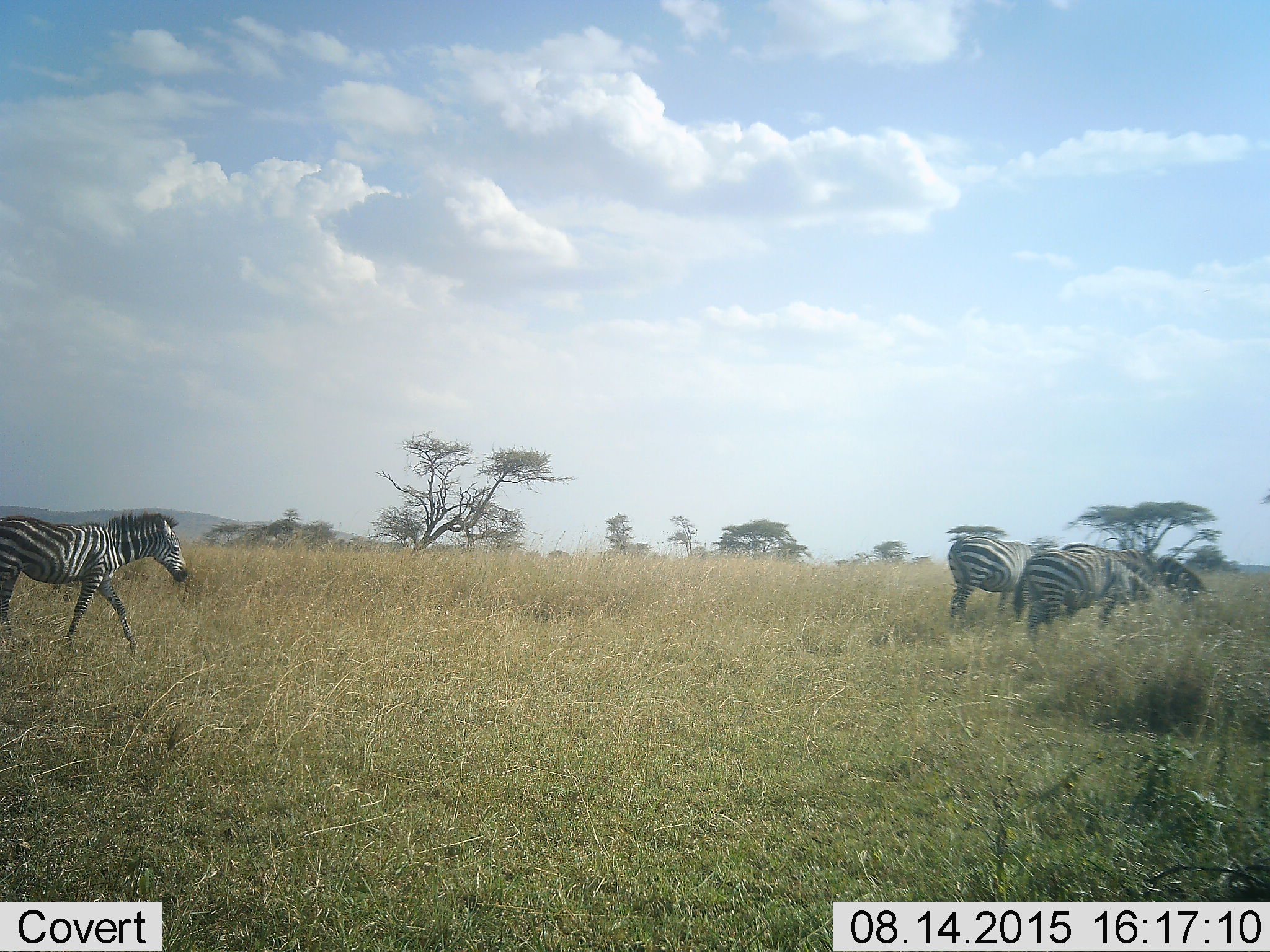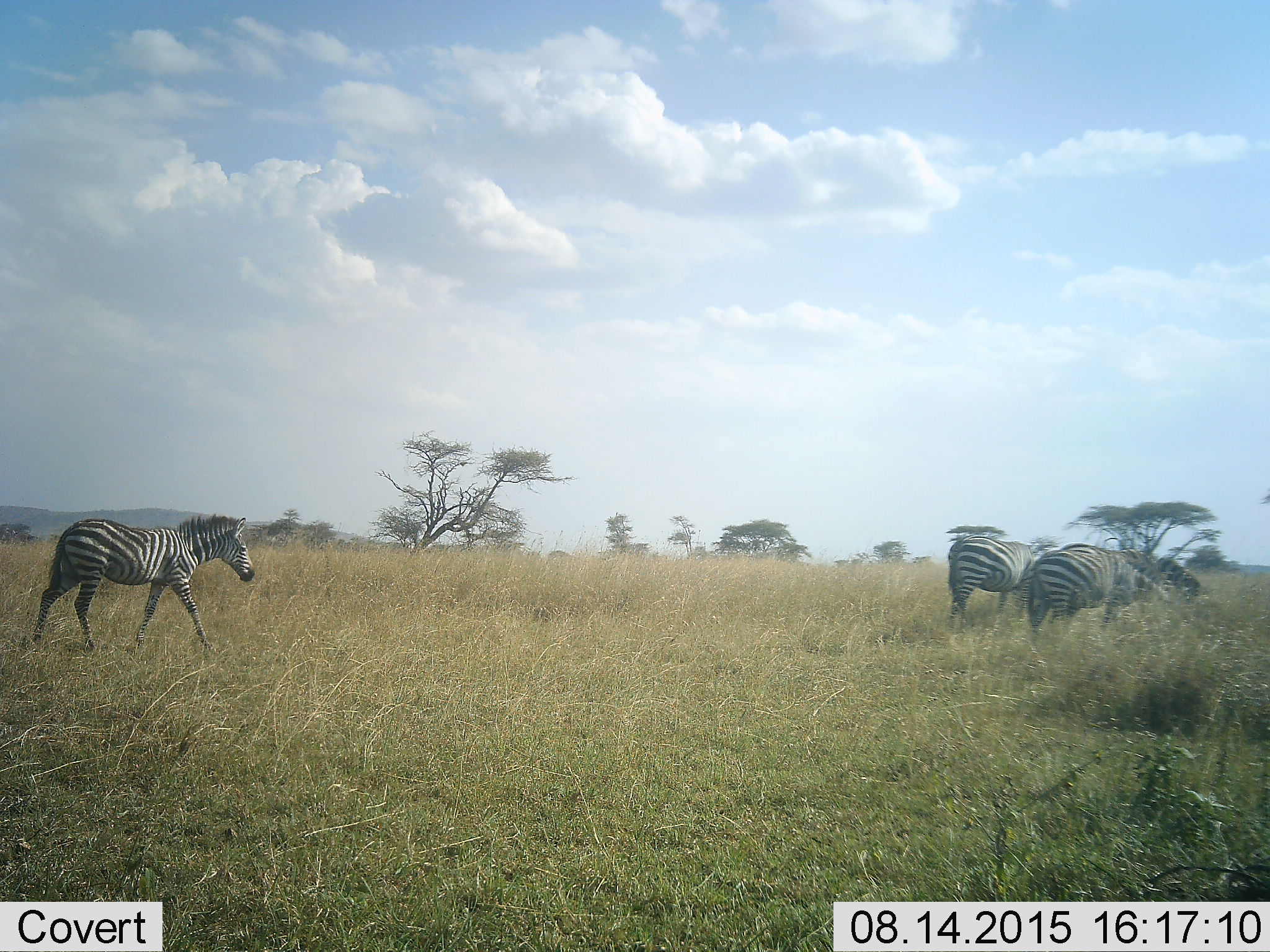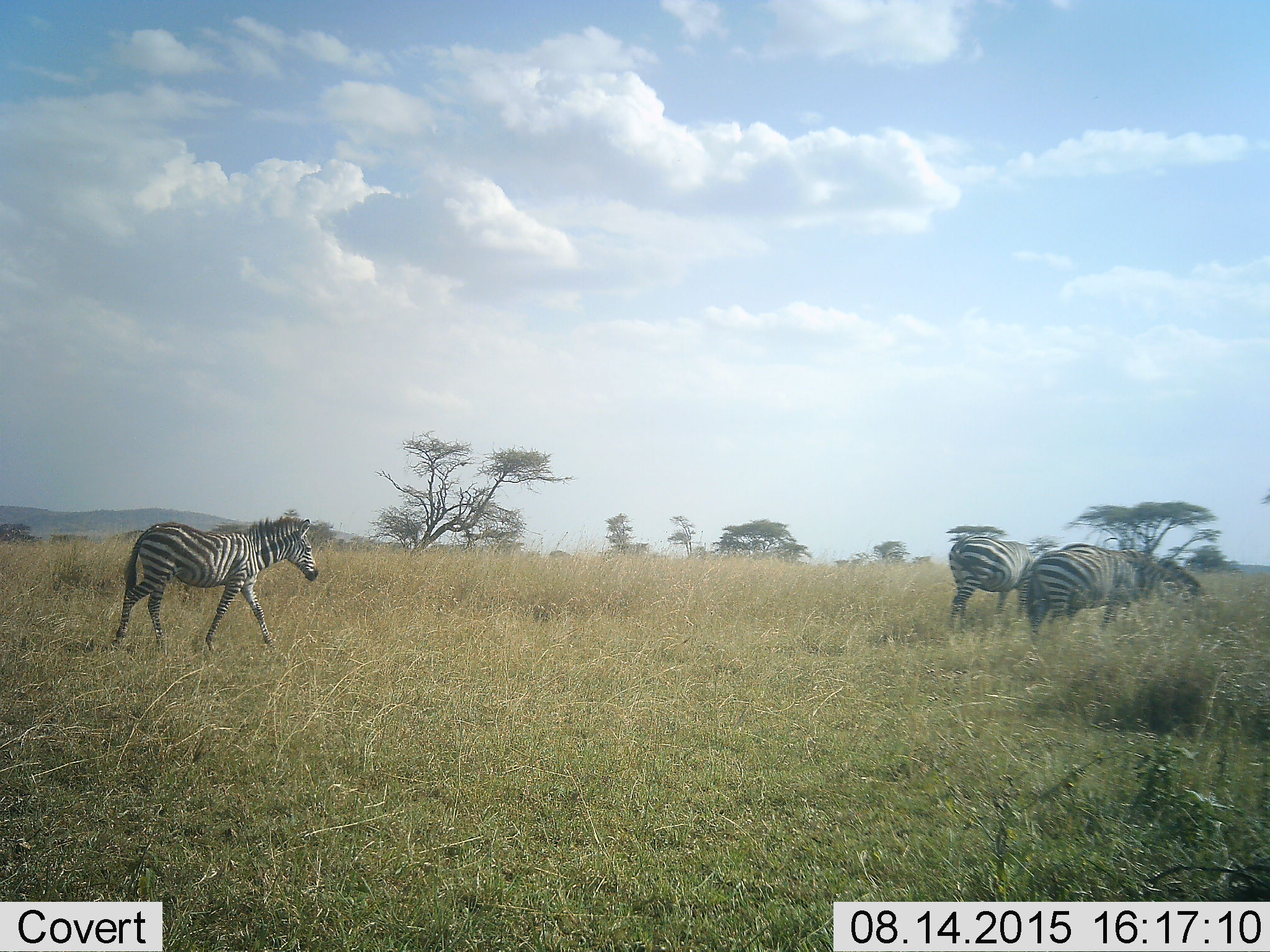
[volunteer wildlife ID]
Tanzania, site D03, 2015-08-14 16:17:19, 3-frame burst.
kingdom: Animalia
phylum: Chordata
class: Mammalia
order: Perissodactyla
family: Equidae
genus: Equus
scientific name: Equus quagga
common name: plains zebra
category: zebra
Zebra (plains zebra) (Equus quagga), count 4. Behavior (volunteer vote fractions): standing 44%, resting 0%, moving 88%, interacting 0%. Young present (vote fraction): 38%. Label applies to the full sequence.